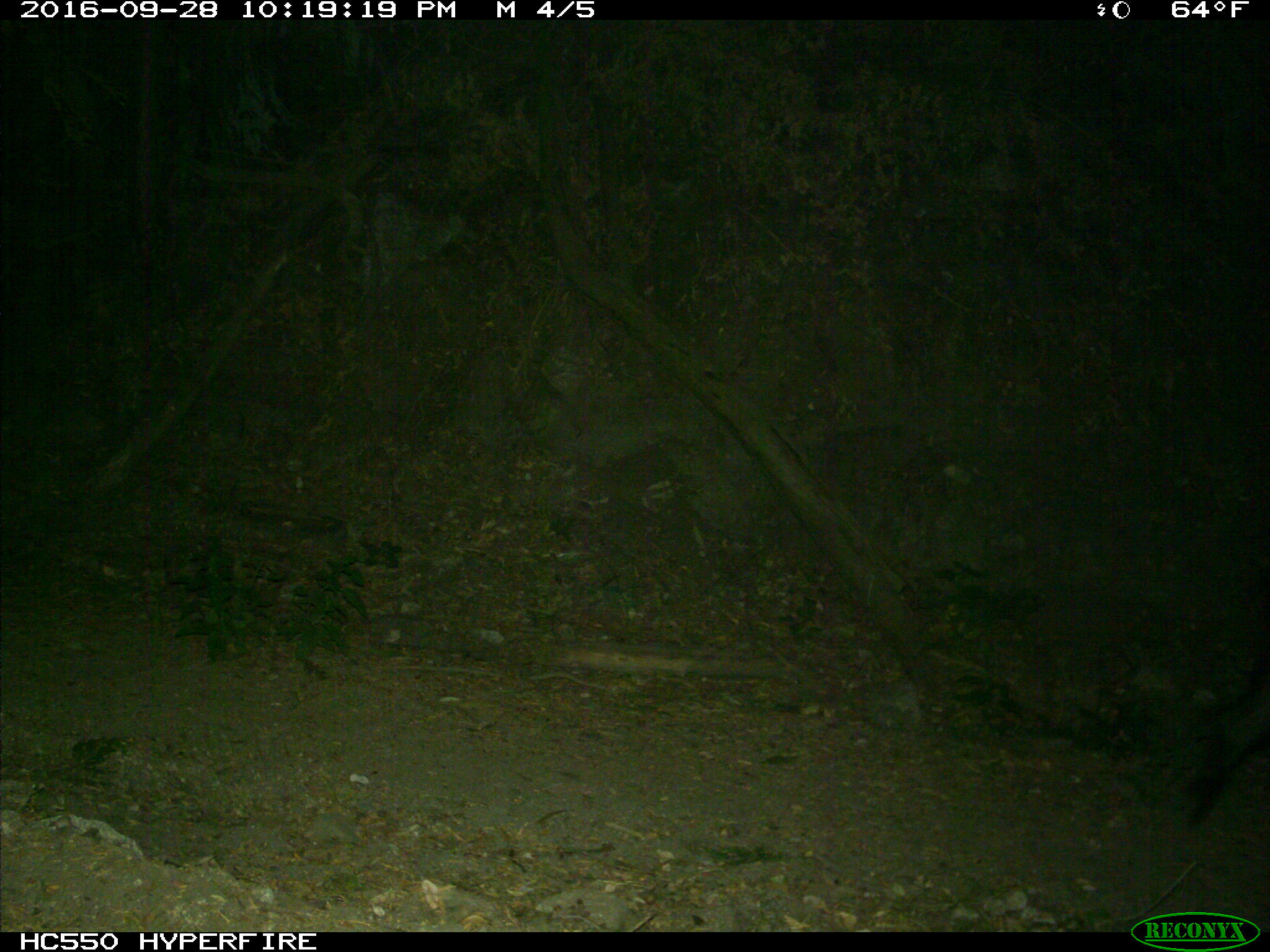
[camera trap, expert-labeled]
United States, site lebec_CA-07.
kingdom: Animalia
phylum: Chordata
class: Mammalia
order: Artiodactyla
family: Suidae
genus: Sus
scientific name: Sus scrofa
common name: wild boar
Sus scrofa (wild boar).